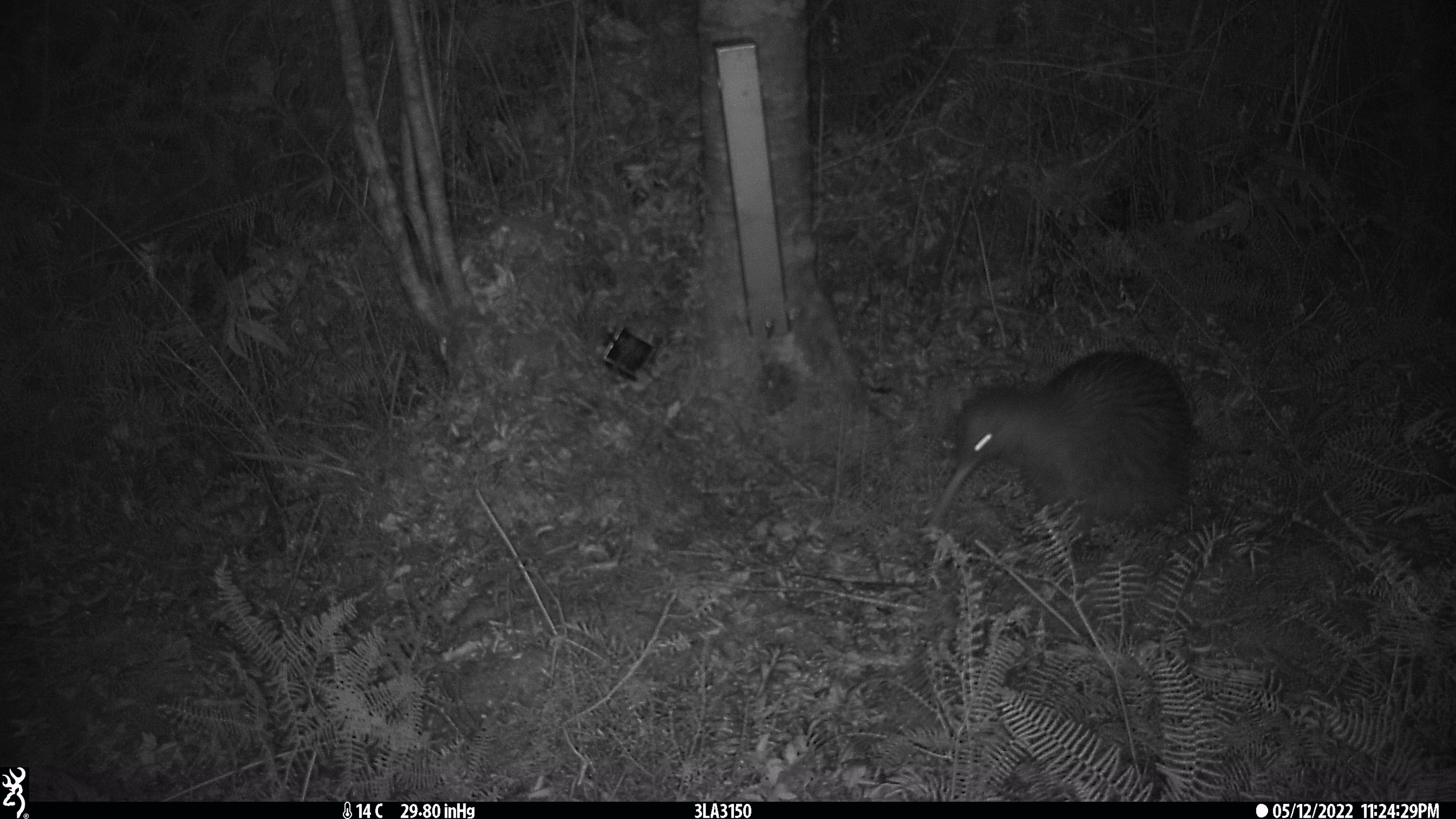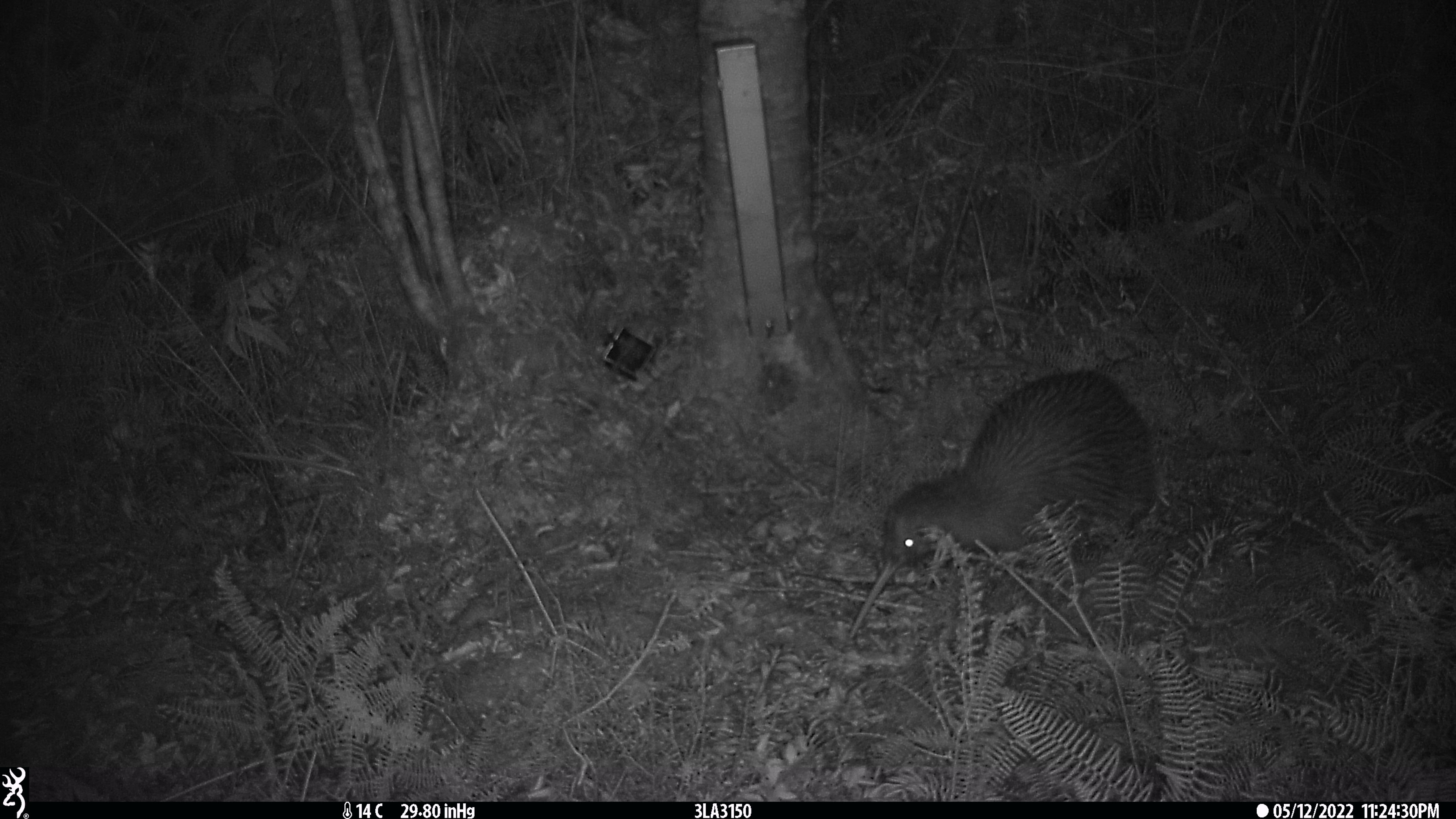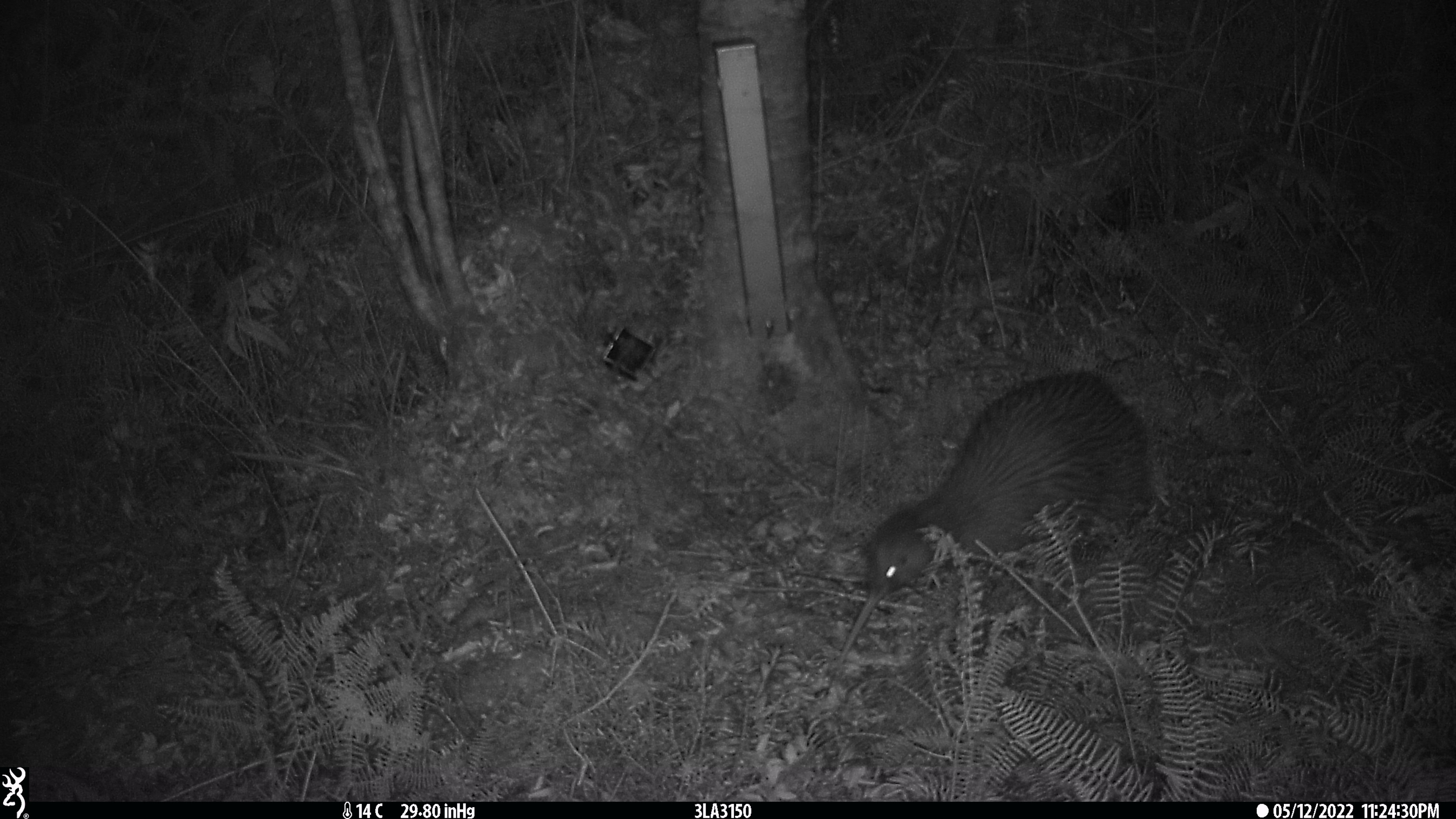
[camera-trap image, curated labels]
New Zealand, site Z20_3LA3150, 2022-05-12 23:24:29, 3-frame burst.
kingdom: Animalia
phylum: Chordata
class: Aves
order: Apterygiformes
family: Apterygidae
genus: Apteryx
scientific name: Apteryx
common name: kiwi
Kiwi (Apteryx).